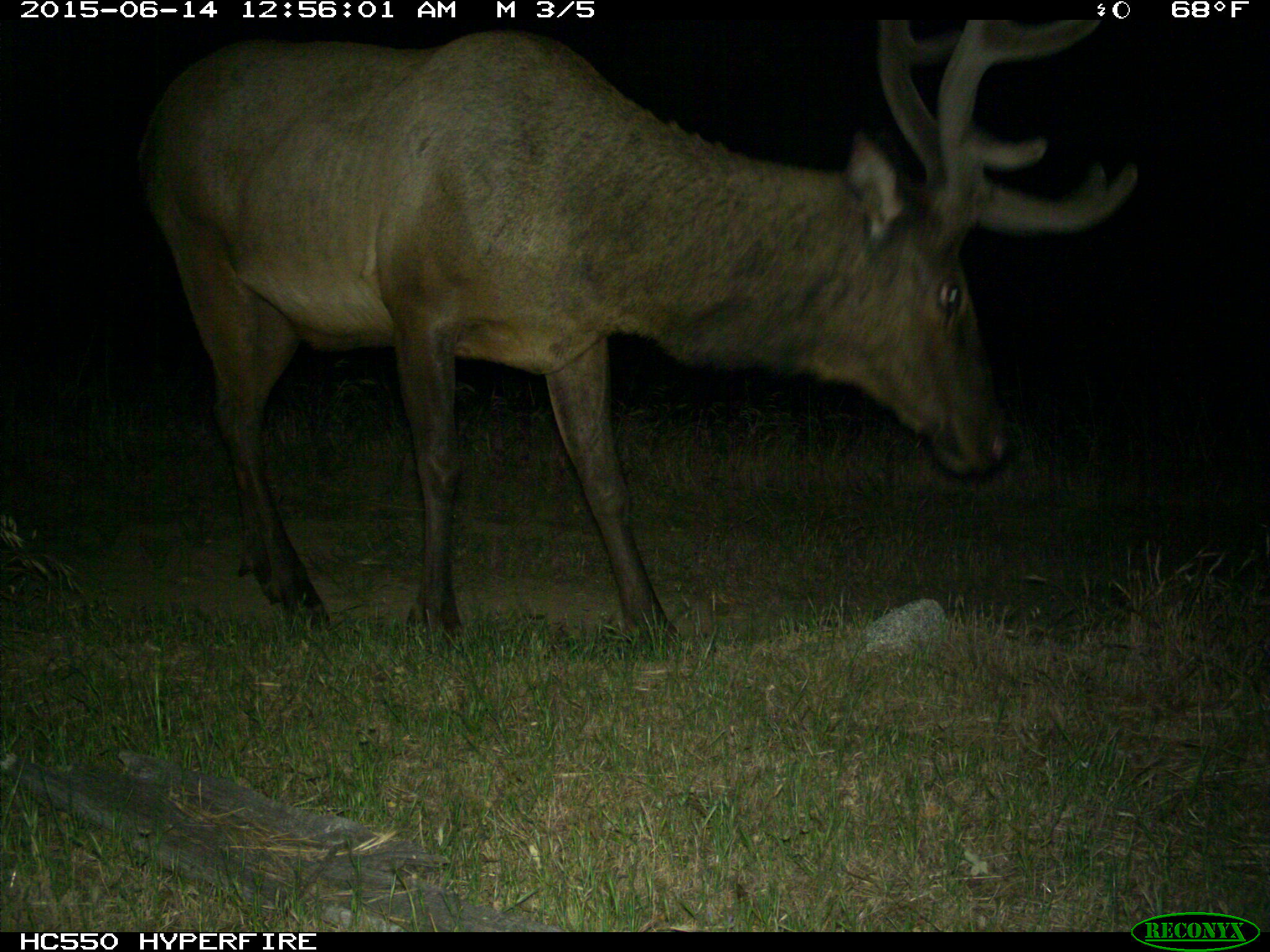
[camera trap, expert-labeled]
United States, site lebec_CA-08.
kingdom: Animalia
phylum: Chordata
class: Mammalia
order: Artiodactyla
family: Cervidae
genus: Cervus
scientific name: Cervus canadensis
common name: elk